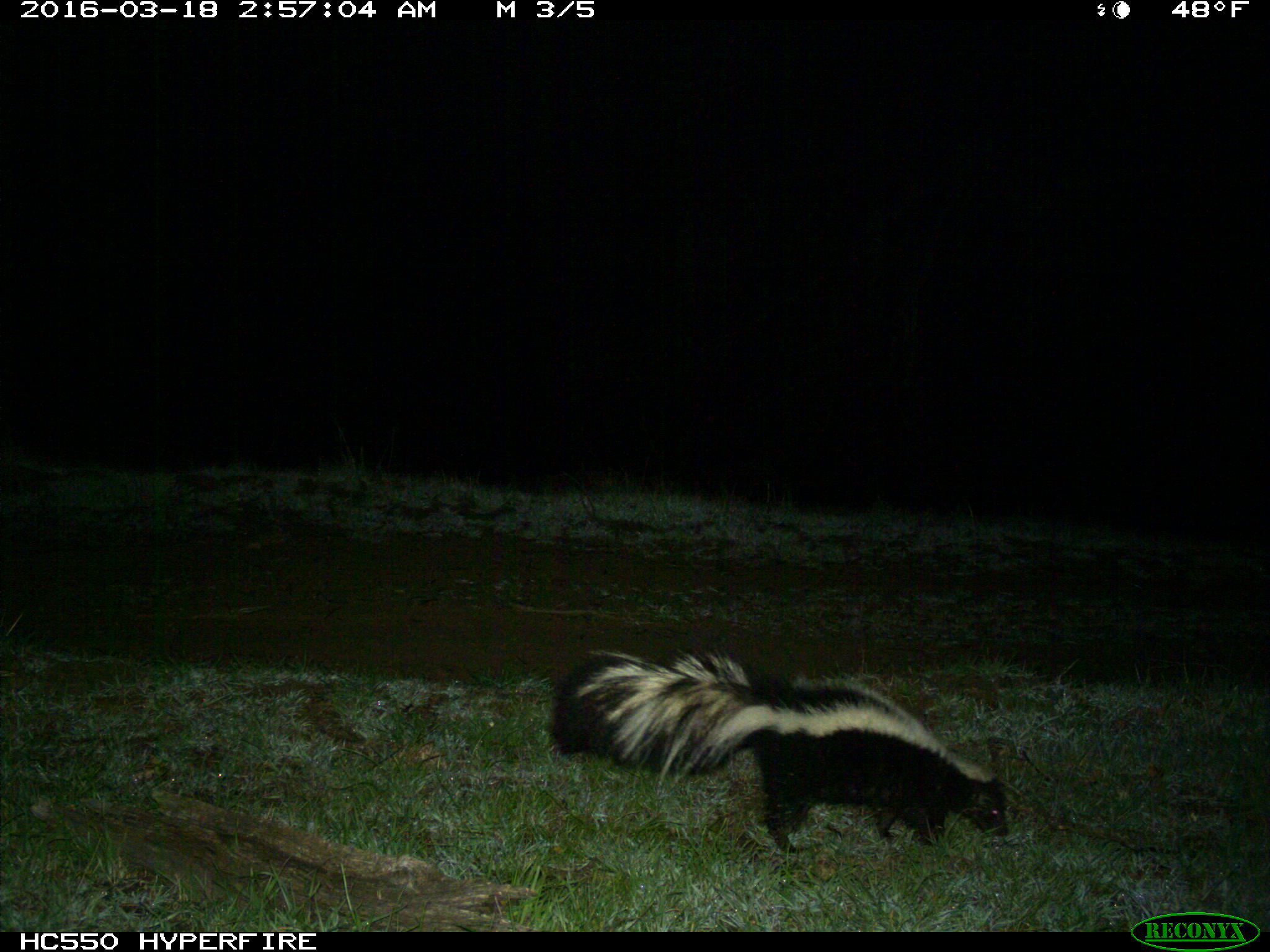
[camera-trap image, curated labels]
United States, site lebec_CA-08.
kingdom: Animalia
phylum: Chordata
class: Mammalia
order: Carnivora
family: Mephitidae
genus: Mephitis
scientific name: Mephitis mephitis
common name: striped skunk